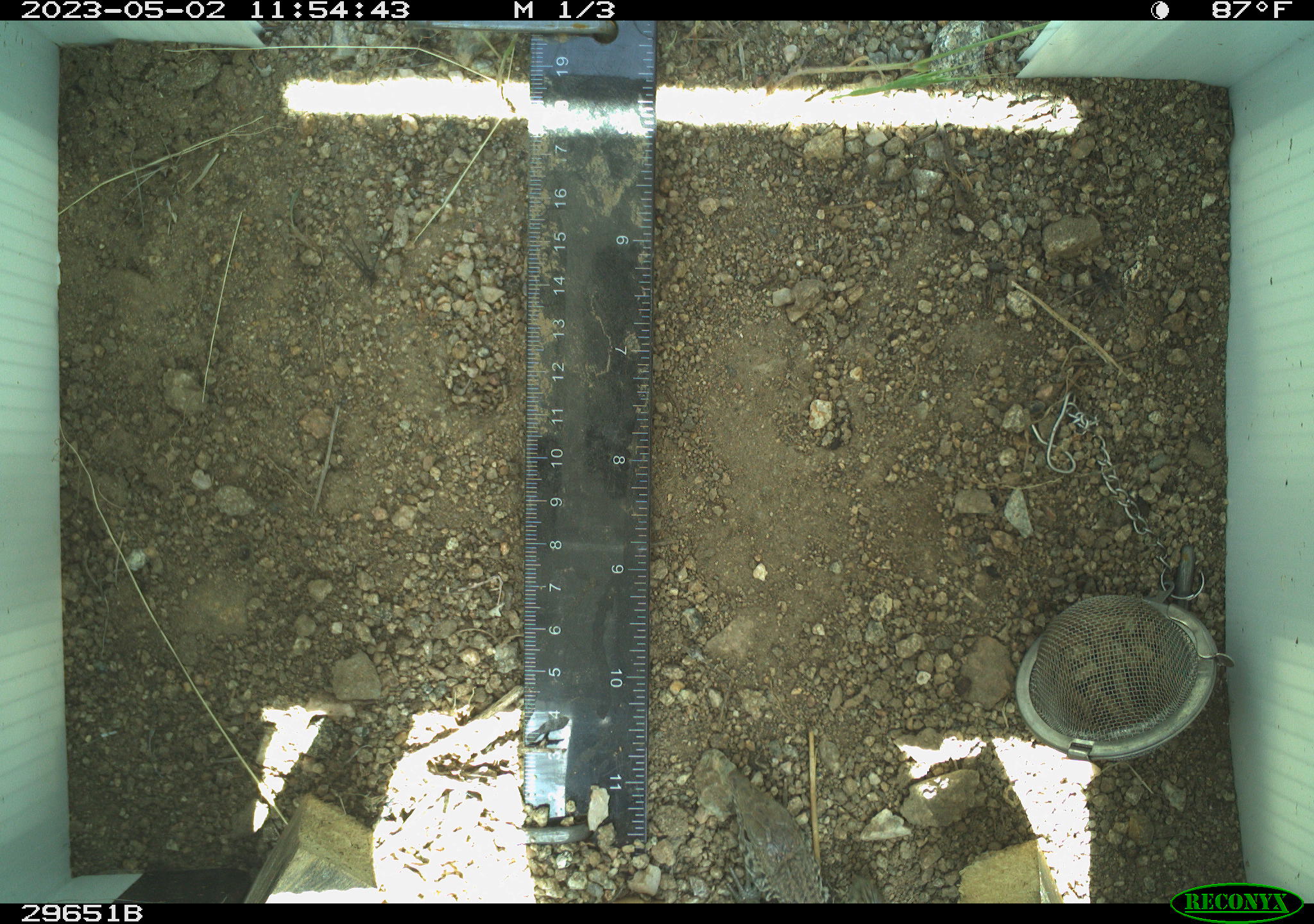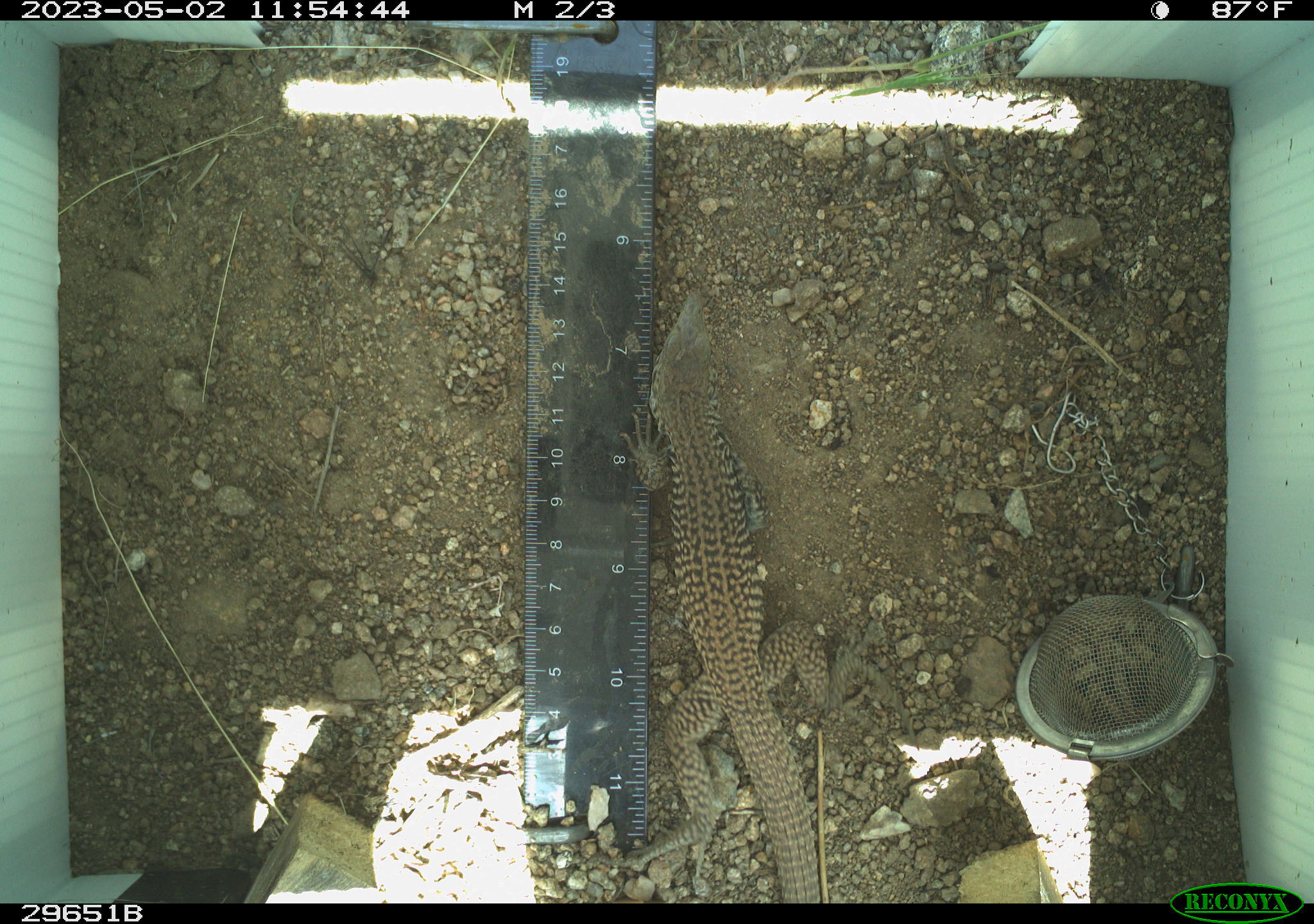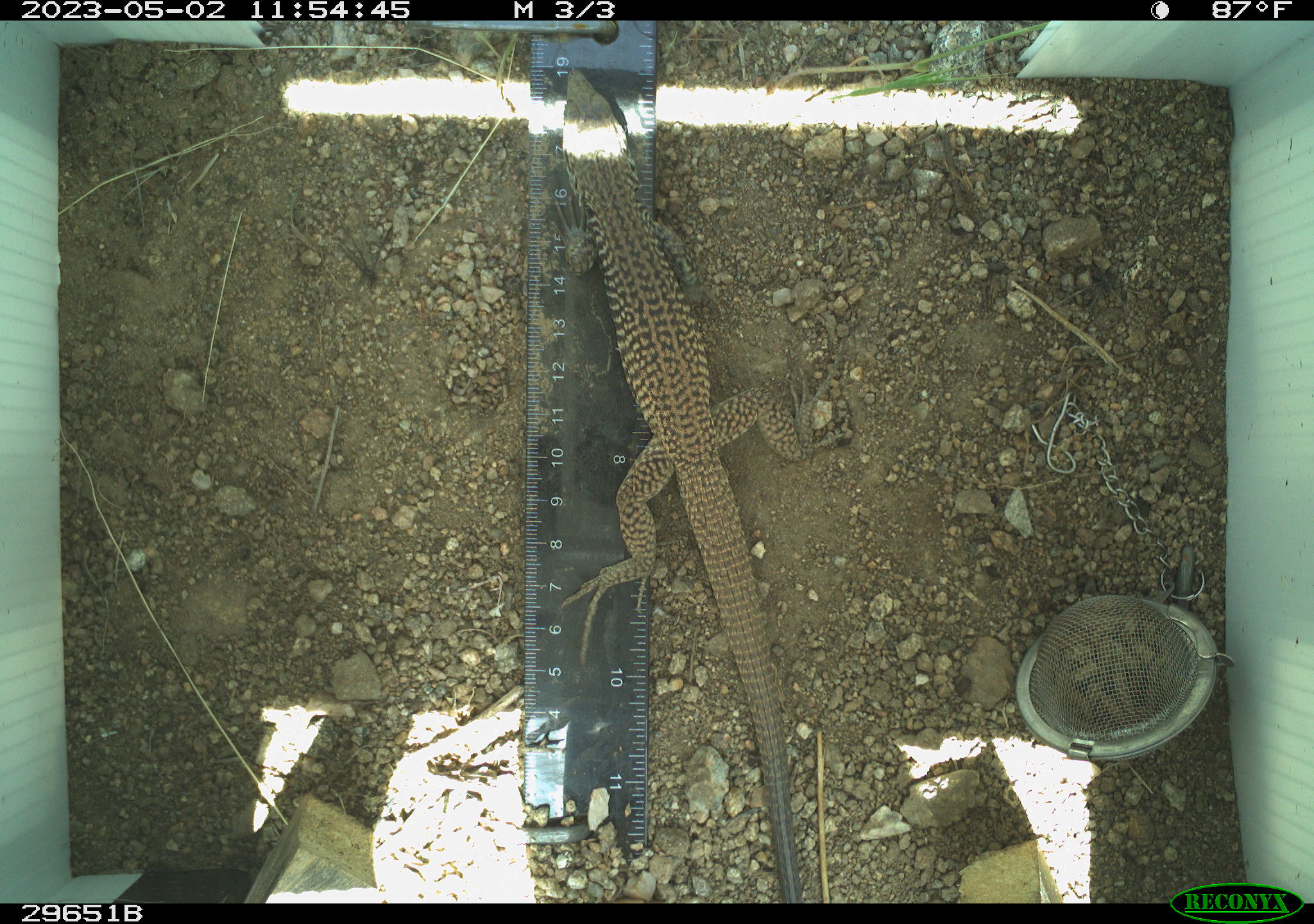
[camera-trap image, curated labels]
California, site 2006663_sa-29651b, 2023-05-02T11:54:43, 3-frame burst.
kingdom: Animalia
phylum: Chordata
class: Reptilia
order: Squamata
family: Teiidae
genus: Aspidoscelis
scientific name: Aspidoscelis tigris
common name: western whiptail